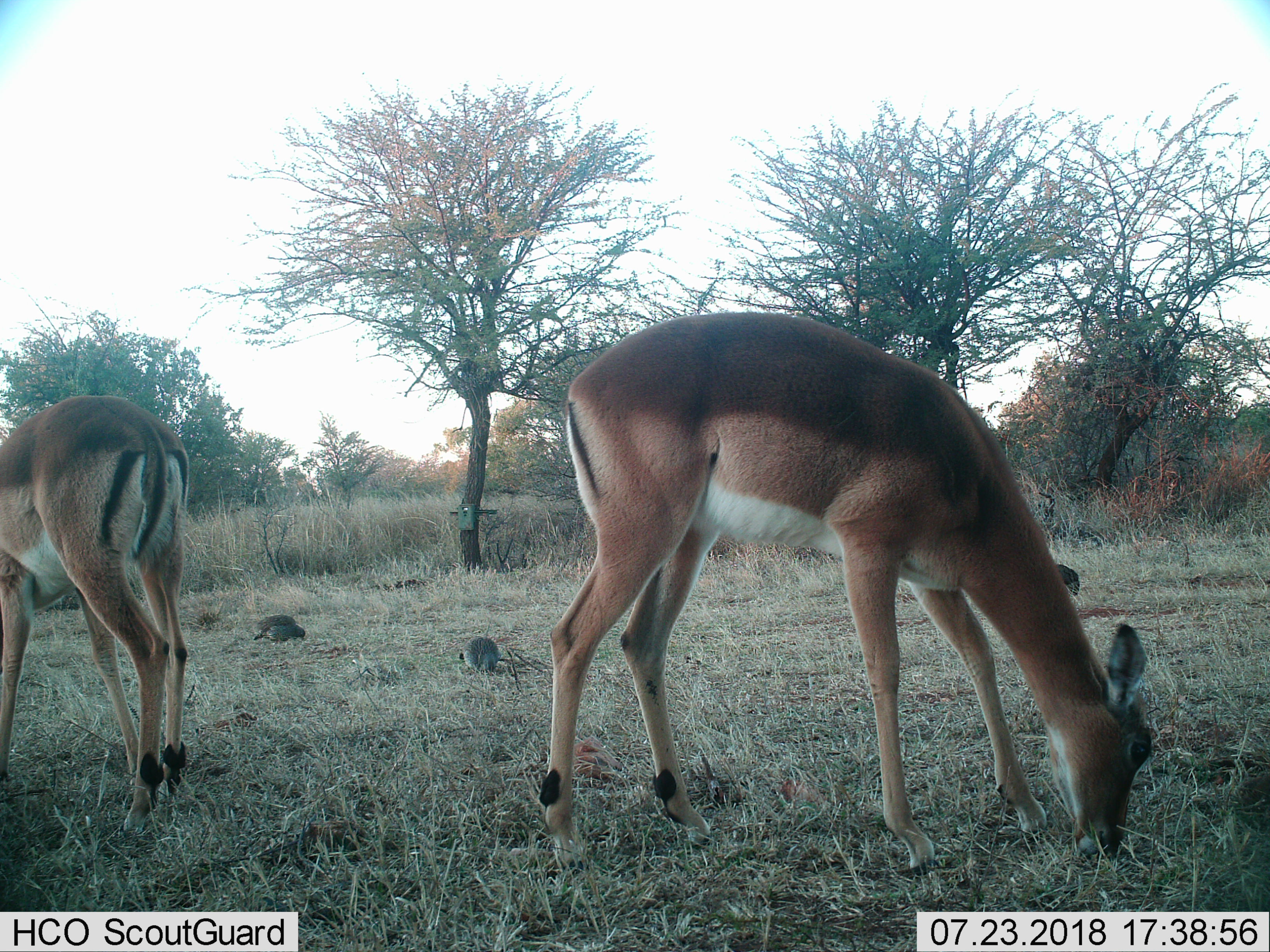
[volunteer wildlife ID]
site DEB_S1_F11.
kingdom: Animalia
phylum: Chordata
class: Aves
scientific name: Aves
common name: bird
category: birdother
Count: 3.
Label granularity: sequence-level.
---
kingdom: Animalia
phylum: Chordata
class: Mammalia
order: Artiodactyla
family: Bovidae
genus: Aepyceros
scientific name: Aepyceros melampus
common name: impala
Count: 2.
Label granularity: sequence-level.